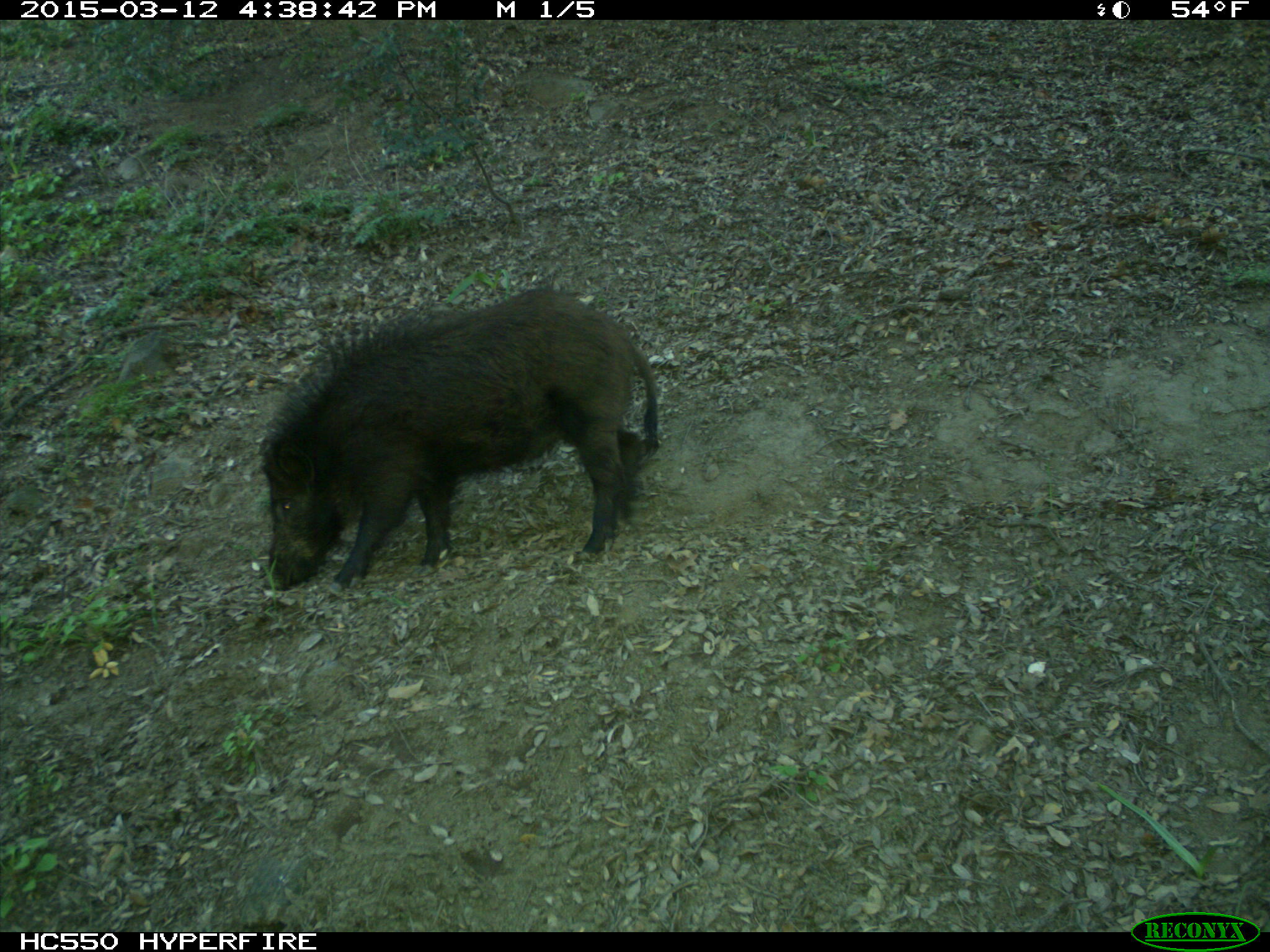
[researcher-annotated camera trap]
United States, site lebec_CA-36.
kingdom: Animalia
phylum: Chordata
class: Mammalia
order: Artiodactyla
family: Suidae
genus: Sus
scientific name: Sus scrofa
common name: wild boar